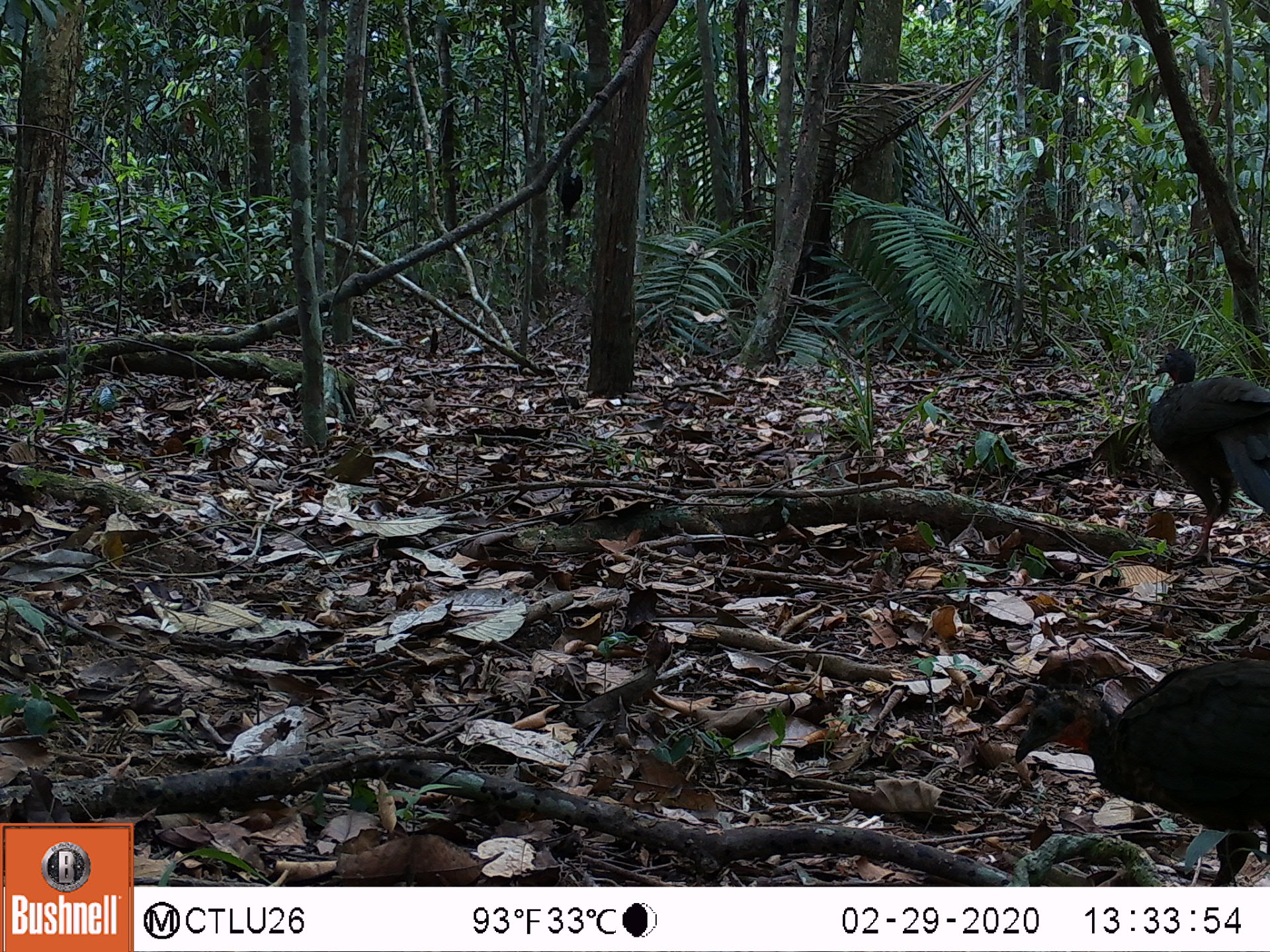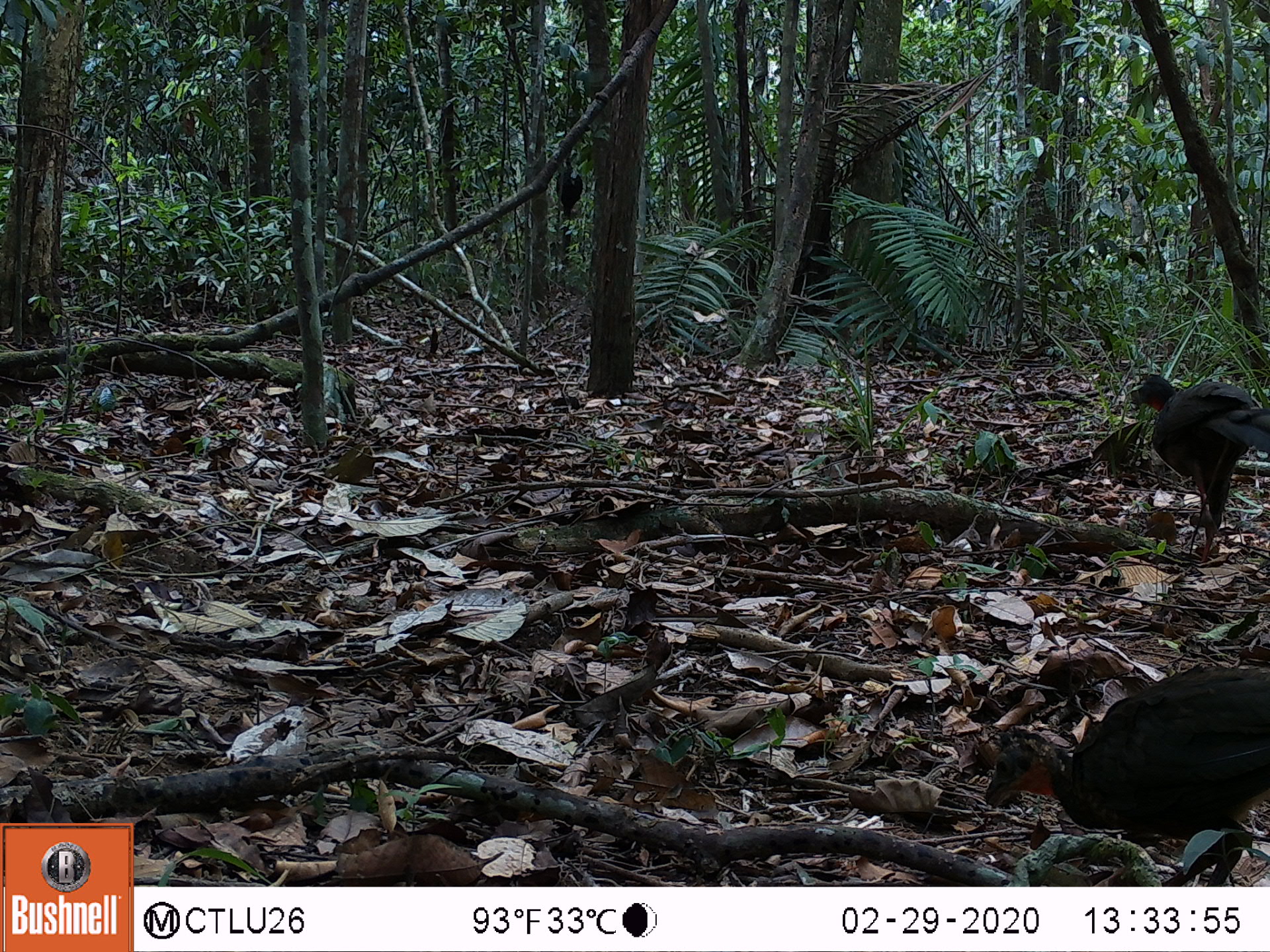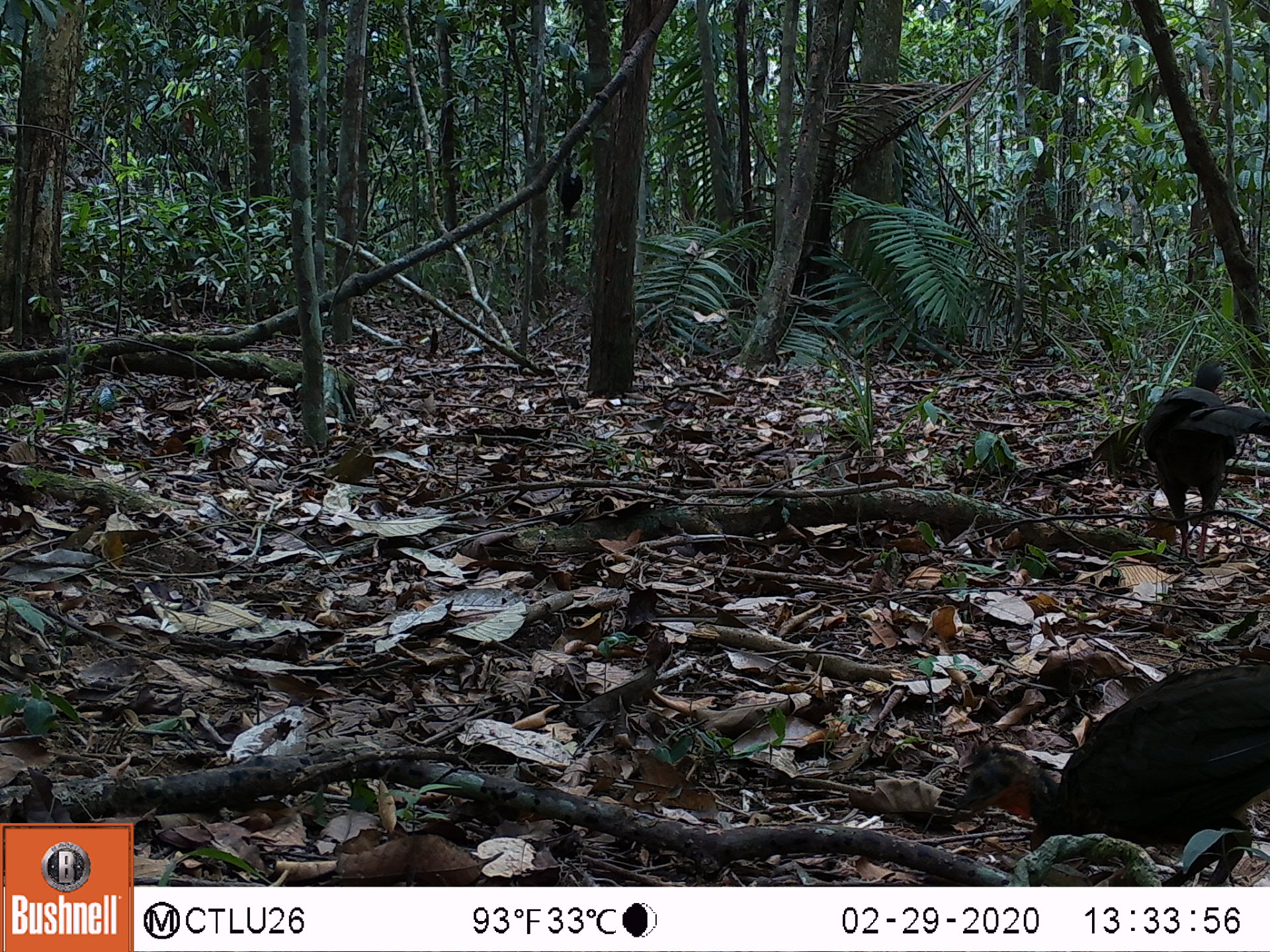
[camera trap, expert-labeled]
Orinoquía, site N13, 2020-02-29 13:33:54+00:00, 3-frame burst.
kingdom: Animalia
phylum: Chordata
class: Aves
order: Galliformes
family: Cracidae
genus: Penelope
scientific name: Penelope jacquacu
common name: spix's guan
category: spixs guan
Spixs guan (spix's guan) (Penelope jacquacu).